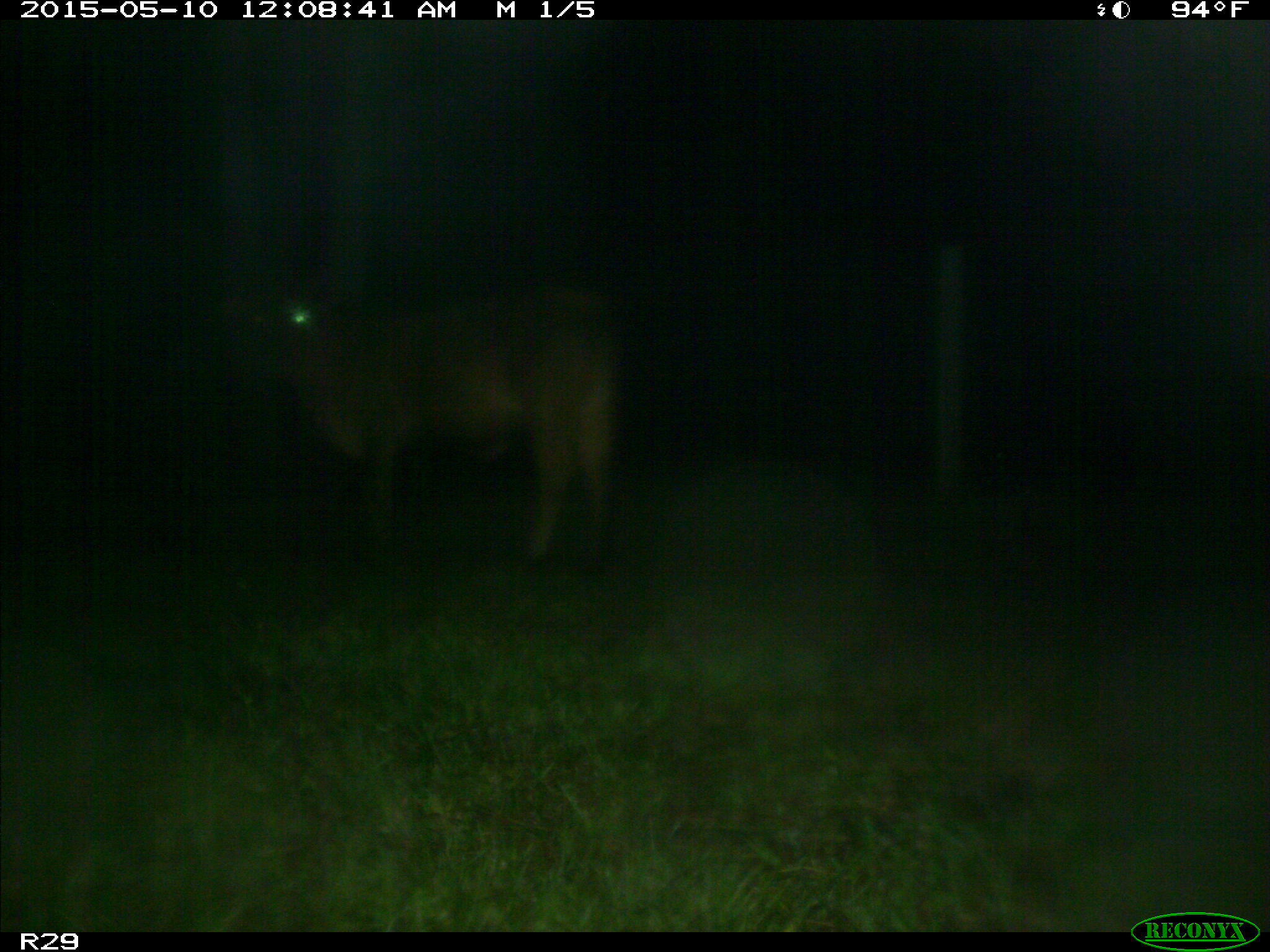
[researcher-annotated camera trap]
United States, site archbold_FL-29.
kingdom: Animalia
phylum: Chordata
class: Mammalia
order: Artiodactyla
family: Bovidae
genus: Bos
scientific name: Bos taurus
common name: domestic cow